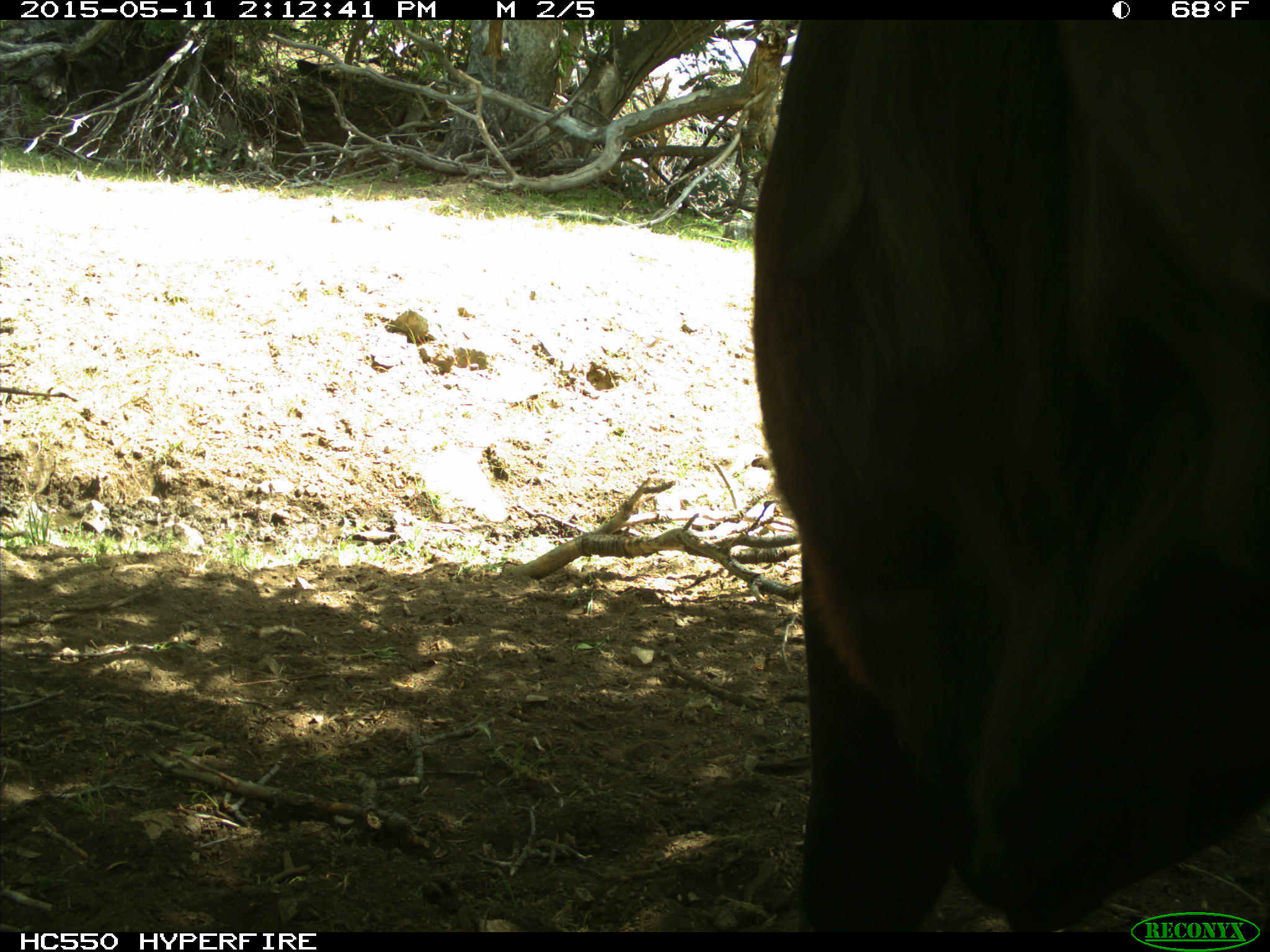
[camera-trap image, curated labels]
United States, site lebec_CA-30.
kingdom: Animalia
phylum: Chordata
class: Mammalia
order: Artiodactyla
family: Bovidae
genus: Bos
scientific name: Bos taurus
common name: domestic cow